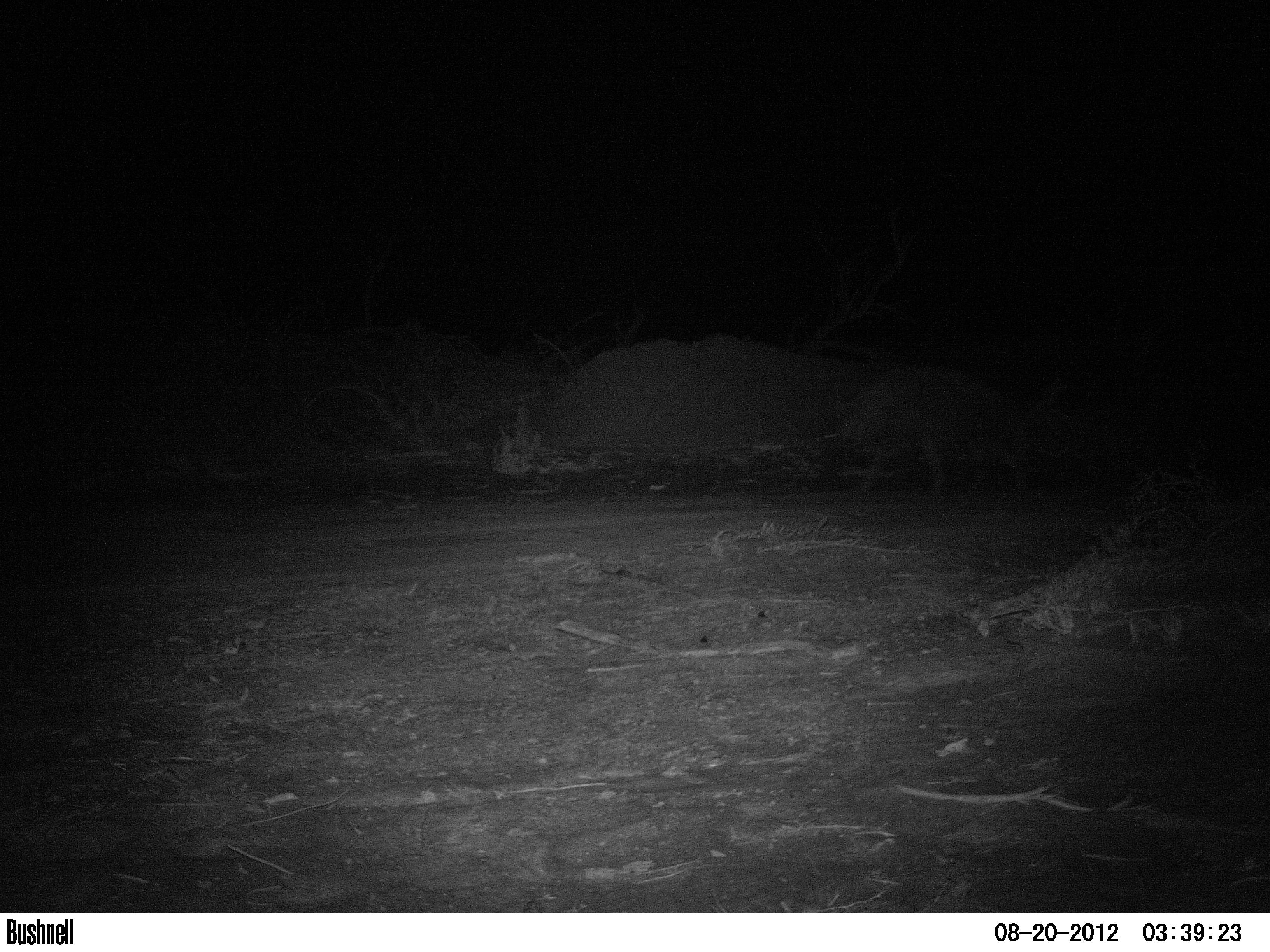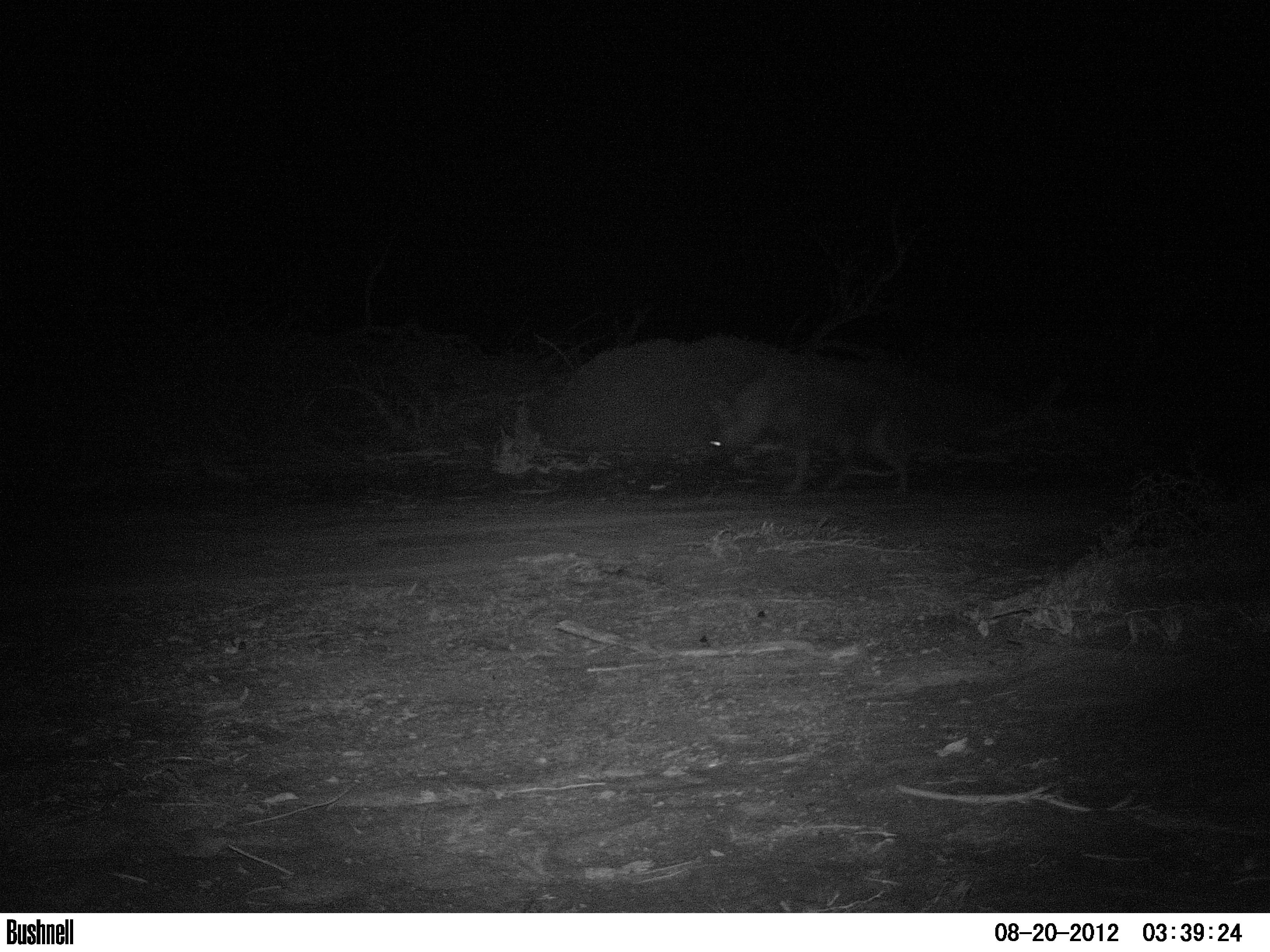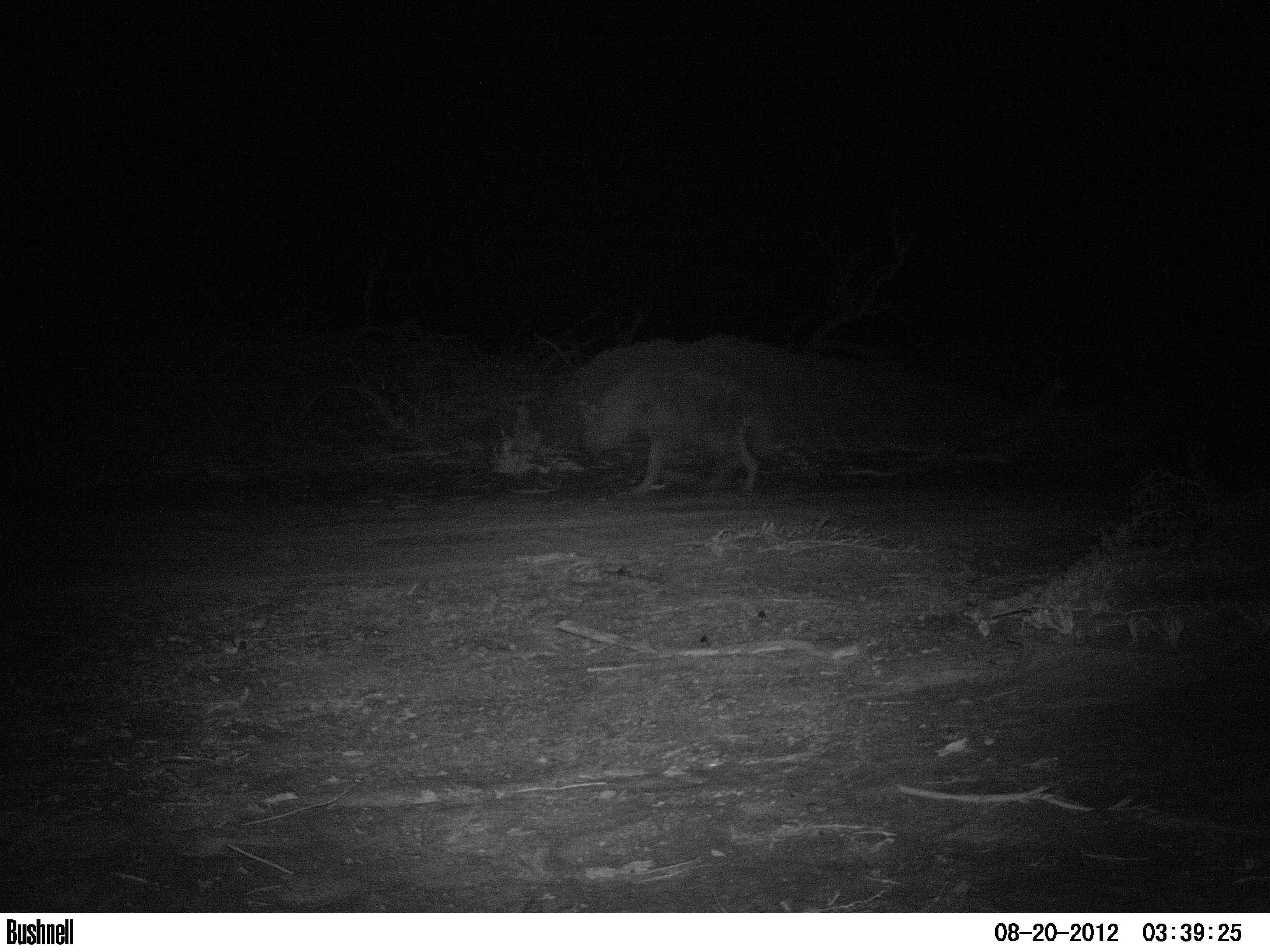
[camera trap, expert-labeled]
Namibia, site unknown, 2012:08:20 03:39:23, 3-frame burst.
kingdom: Animalia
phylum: Chordata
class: Mammalia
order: Carnivora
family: Hyaenidae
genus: Parahyaena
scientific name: Parahyaena brunnea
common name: brown hyena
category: hyaena brunnea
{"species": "hyaena brunnea (brown hyena) (Parahyaena brunnea)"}